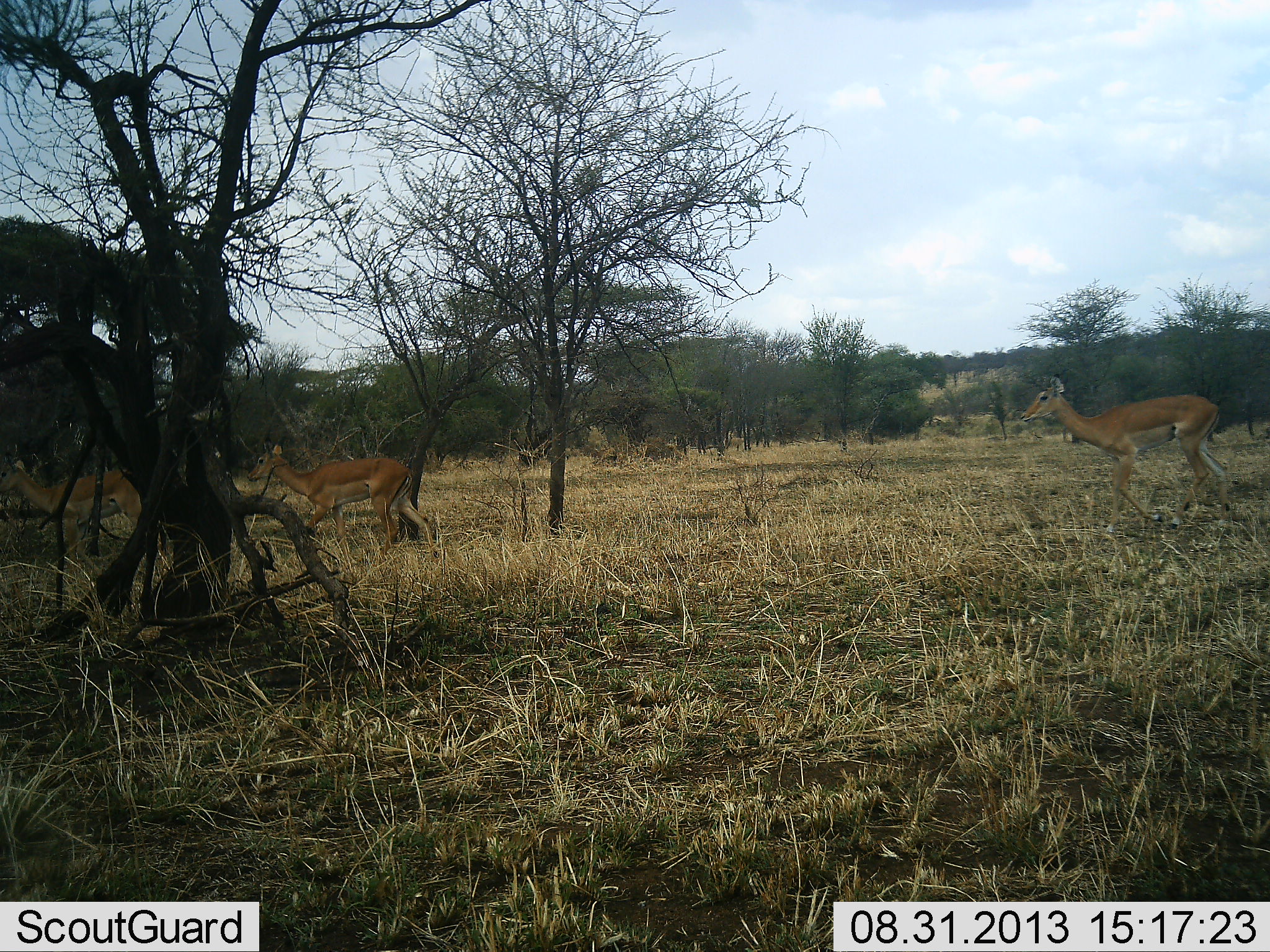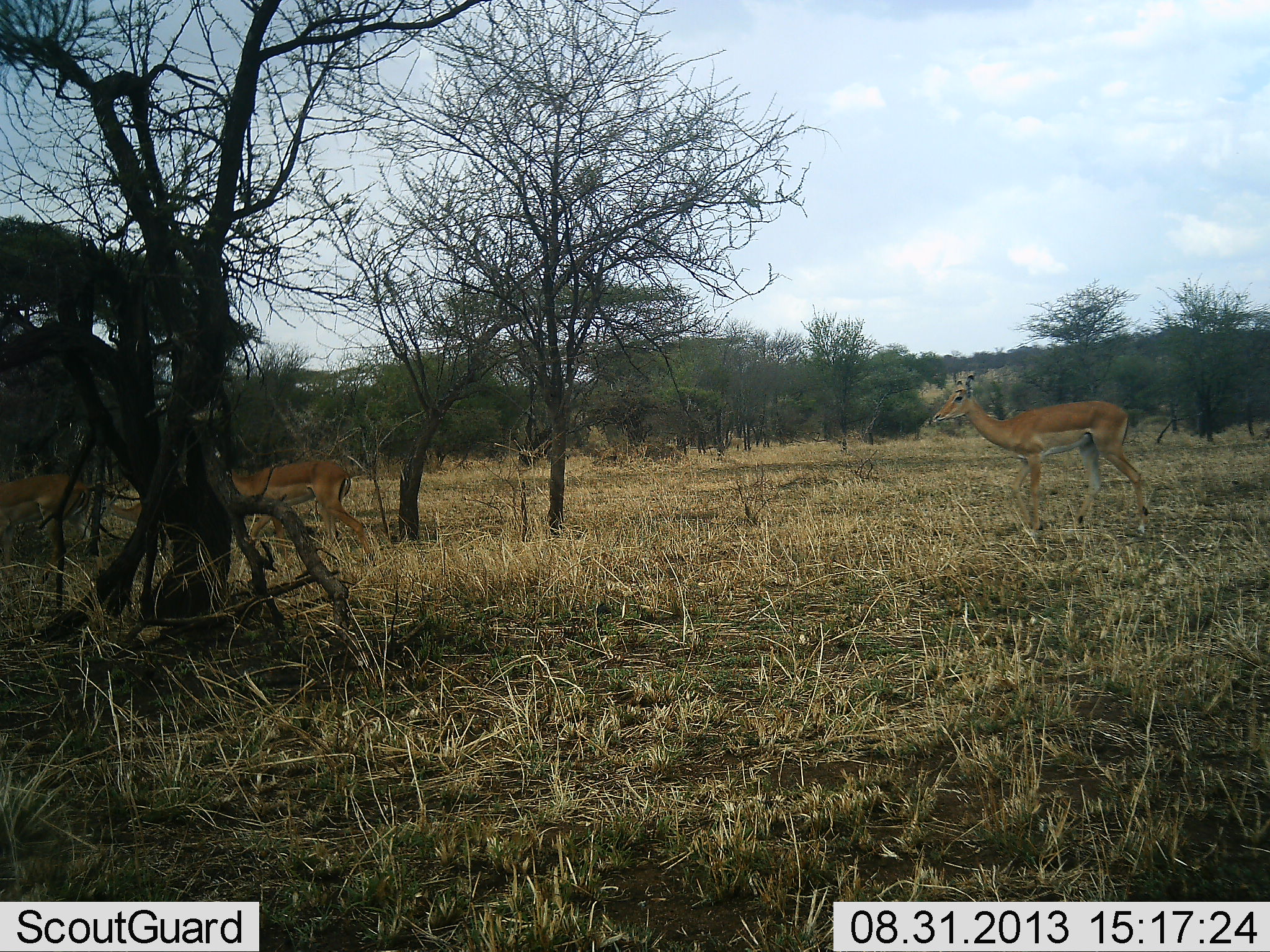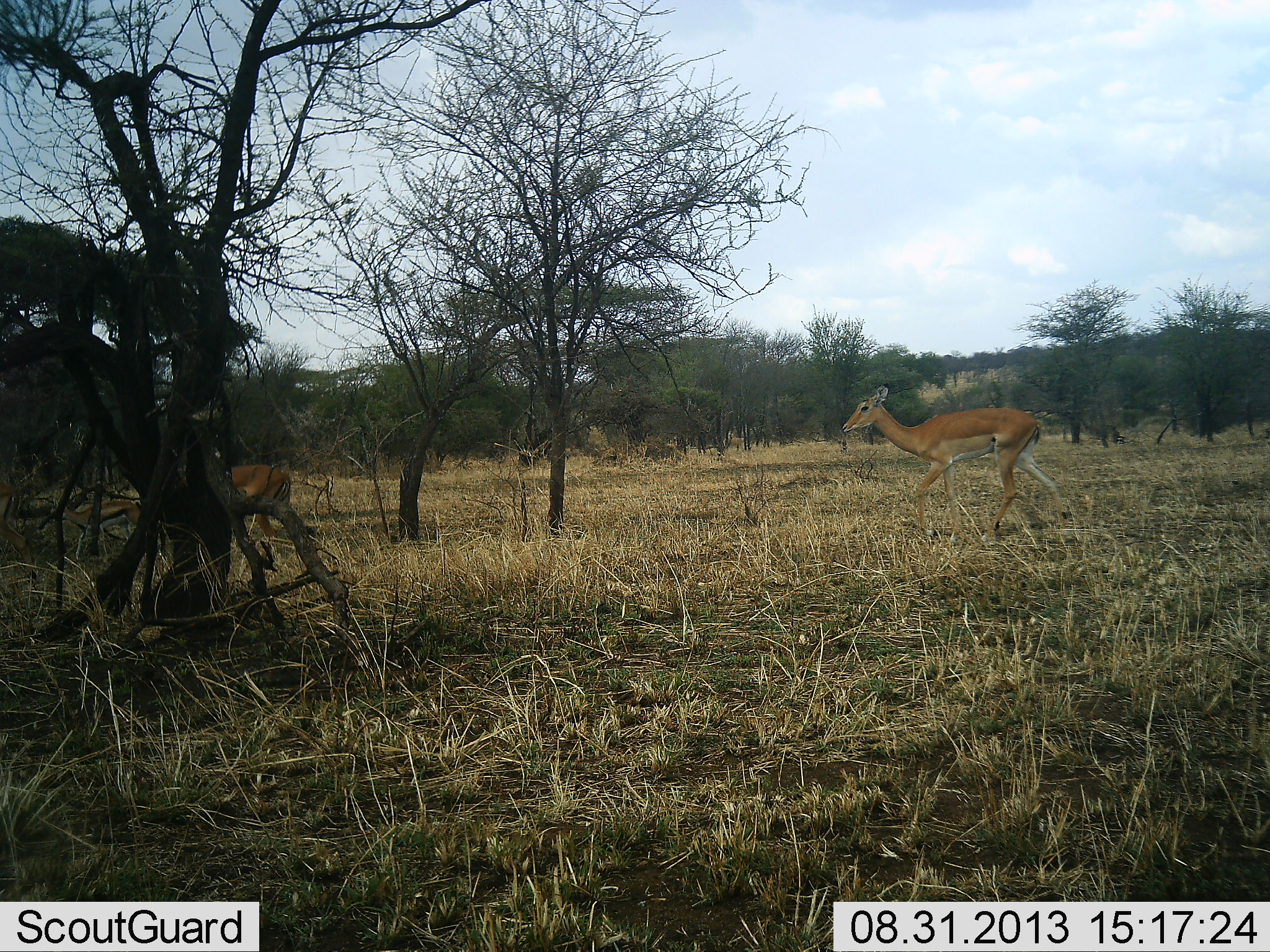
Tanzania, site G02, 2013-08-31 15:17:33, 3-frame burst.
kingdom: Animalia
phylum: Chordata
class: Mammalia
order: Artiodactyla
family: Bovidae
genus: Aepyceros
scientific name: Aepyceros melampus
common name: impala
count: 3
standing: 4%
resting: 0%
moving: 100%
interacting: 0%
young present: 13%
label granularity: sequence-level